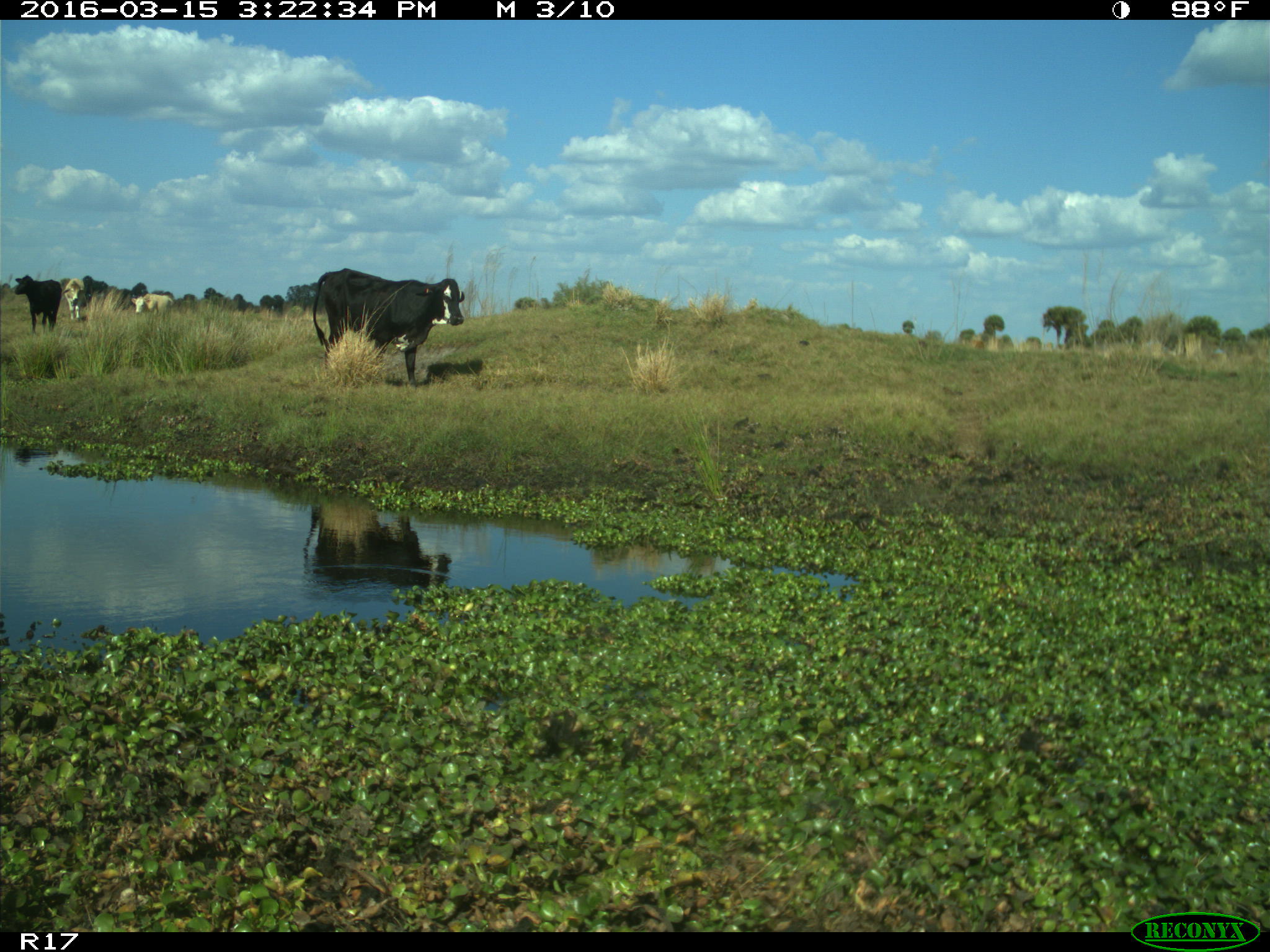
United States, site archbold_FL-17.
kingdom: Animalia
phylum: Chordata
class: Mammalia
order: Artiodactyla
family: Bovidae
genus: Bos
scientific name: Bos taurus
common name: domestic cow